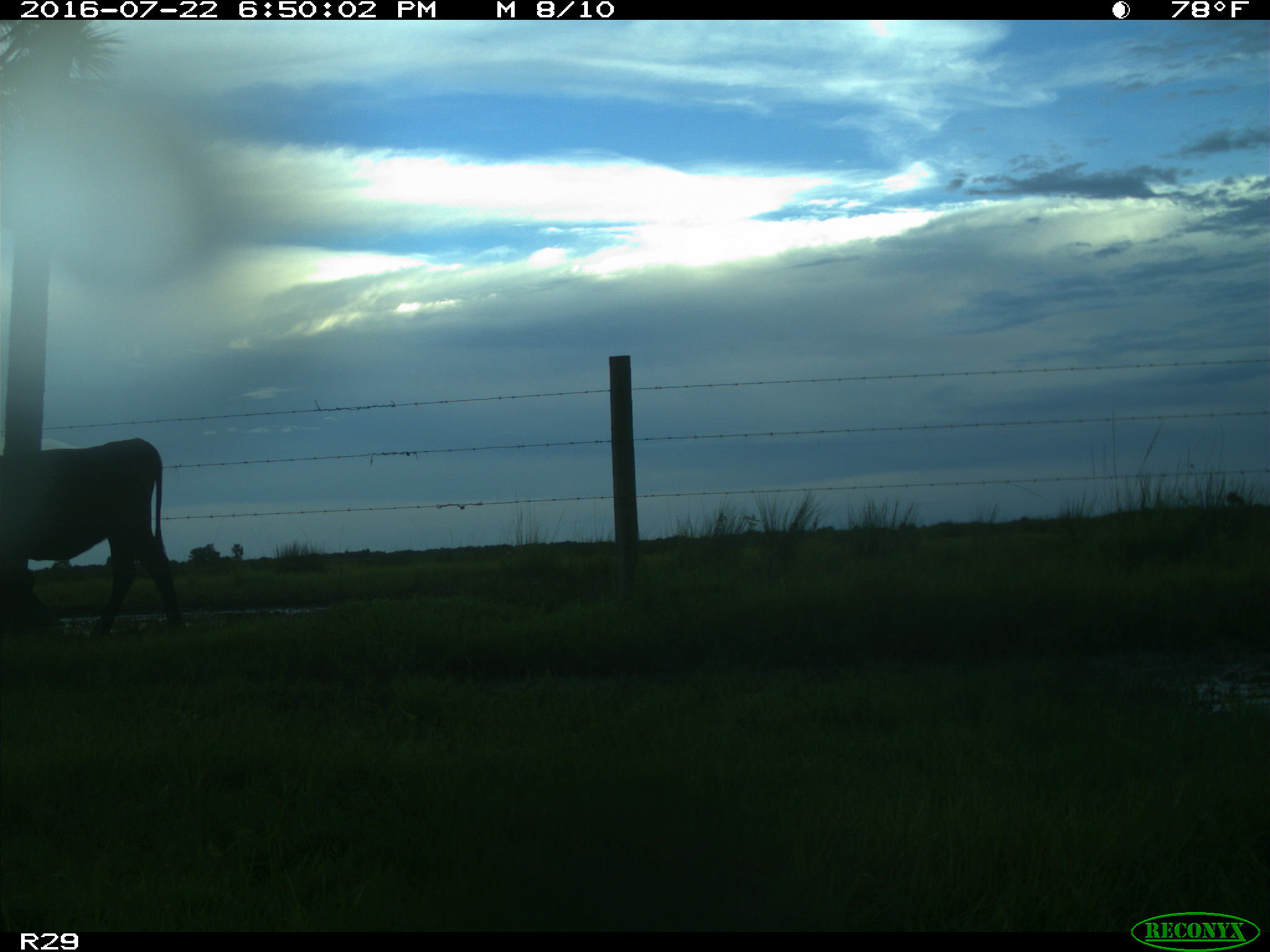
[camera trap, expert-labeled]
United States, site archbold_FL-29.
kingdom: Animalia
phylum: Chordata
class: Mammalia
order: Artiodactyla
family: Bovidae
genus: Bos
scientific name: Bos taurus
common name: domestic cow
Bos taurus (domestic cow).